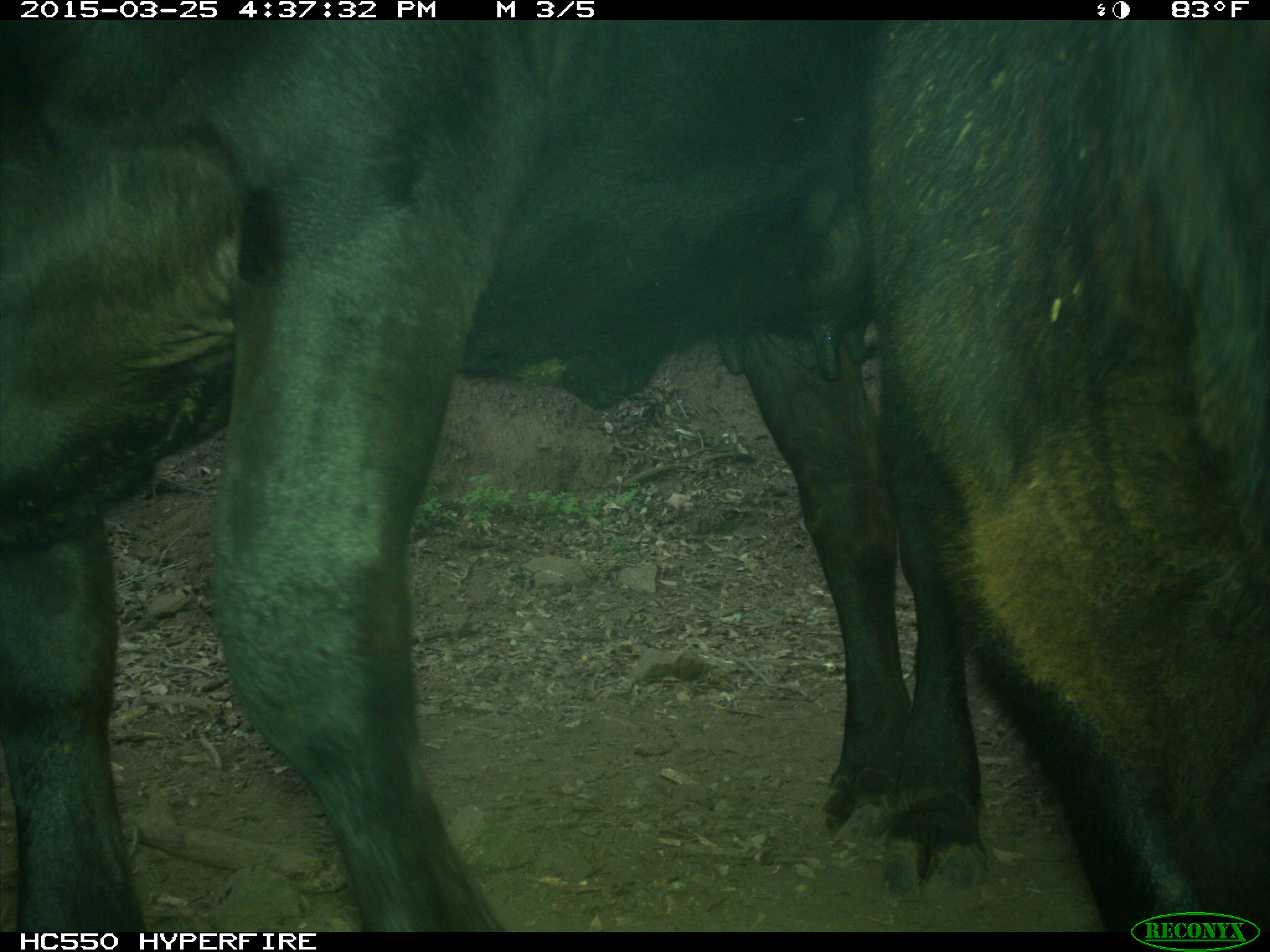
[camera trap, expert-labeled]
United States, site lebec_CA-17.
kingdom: Animalia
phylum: Chordata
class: Mammalia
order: Artiodactyla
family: Bovidae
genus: Bos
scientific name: Bos taurus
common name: domestic cow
Bos taurus (domestic cow).